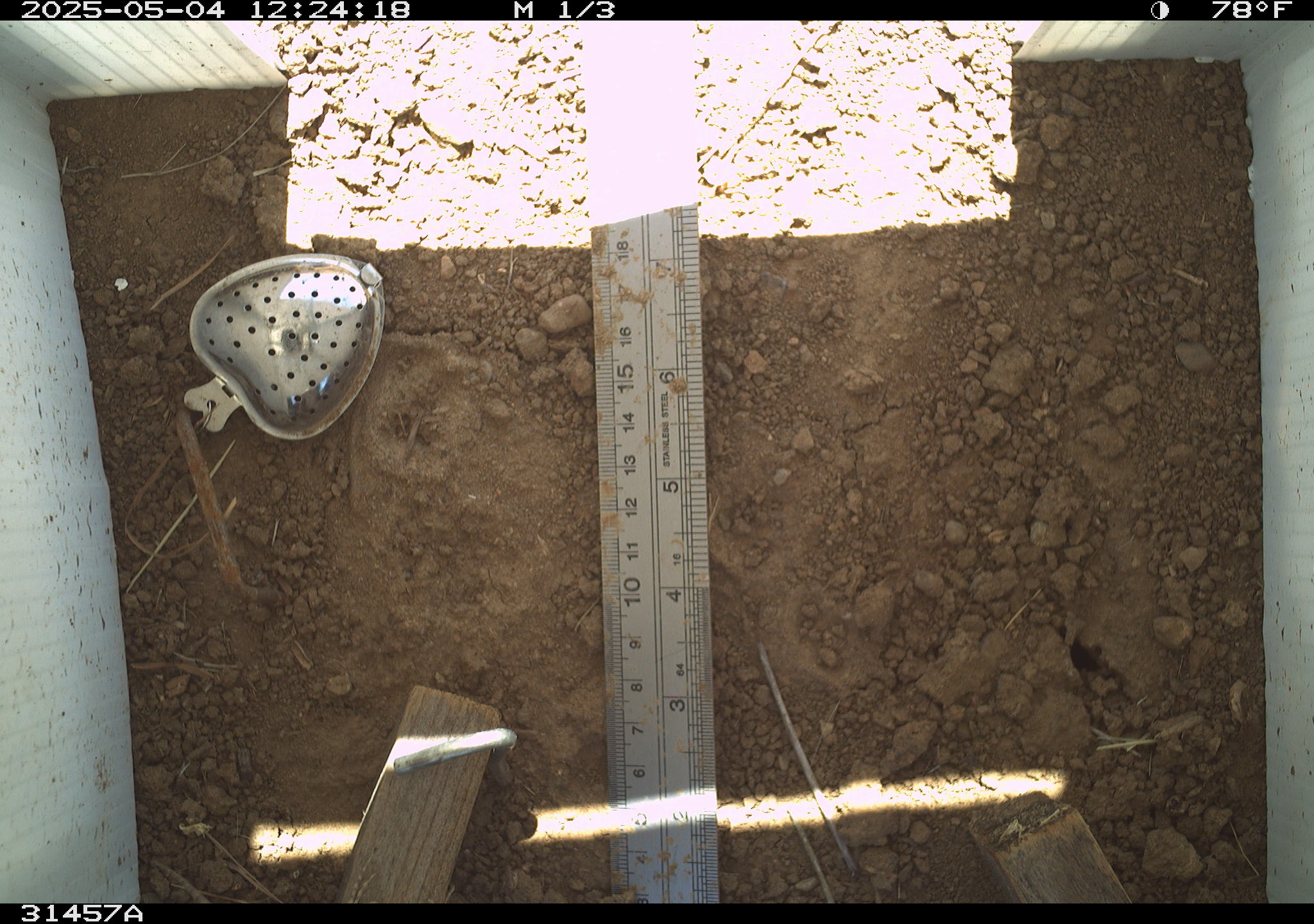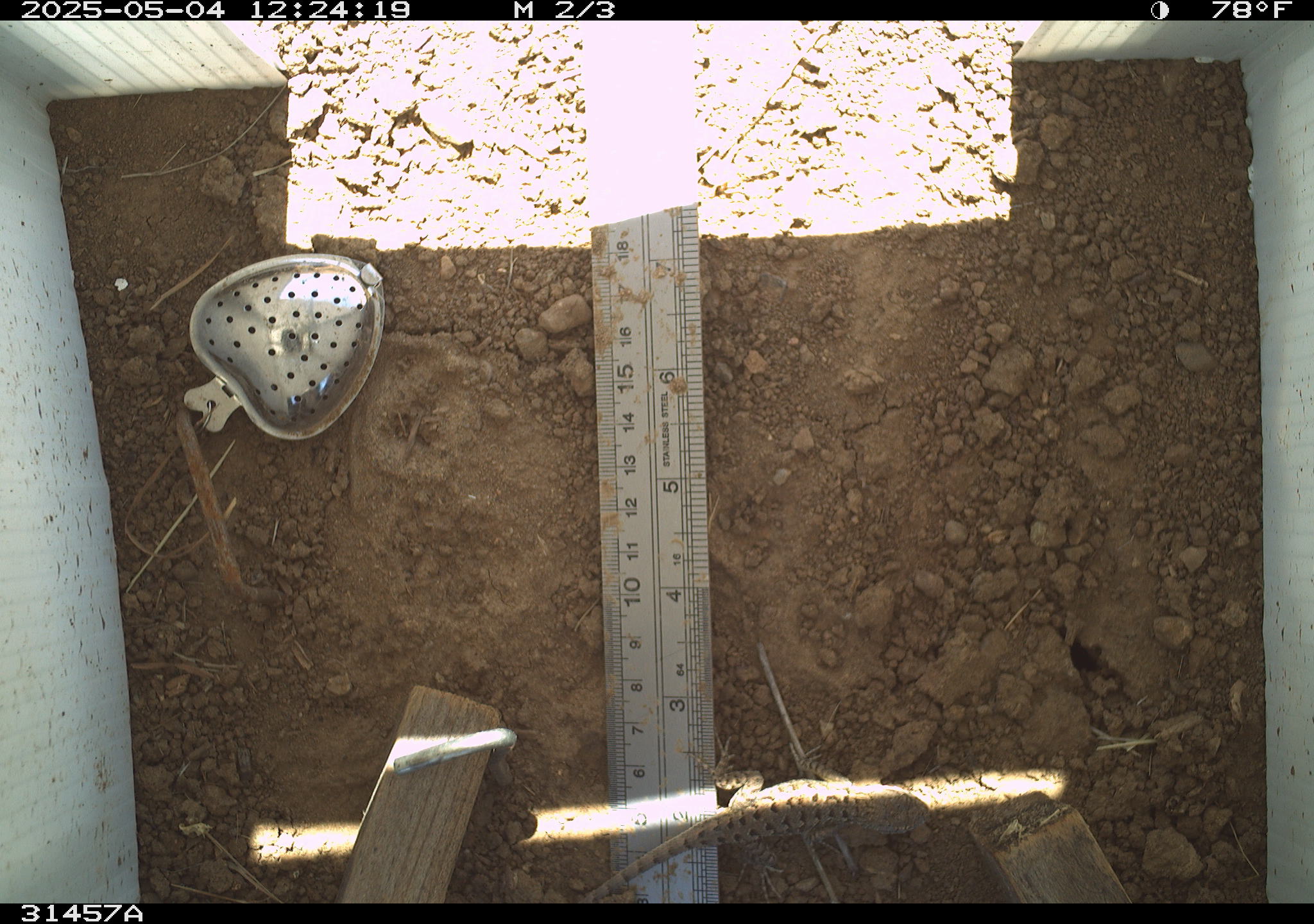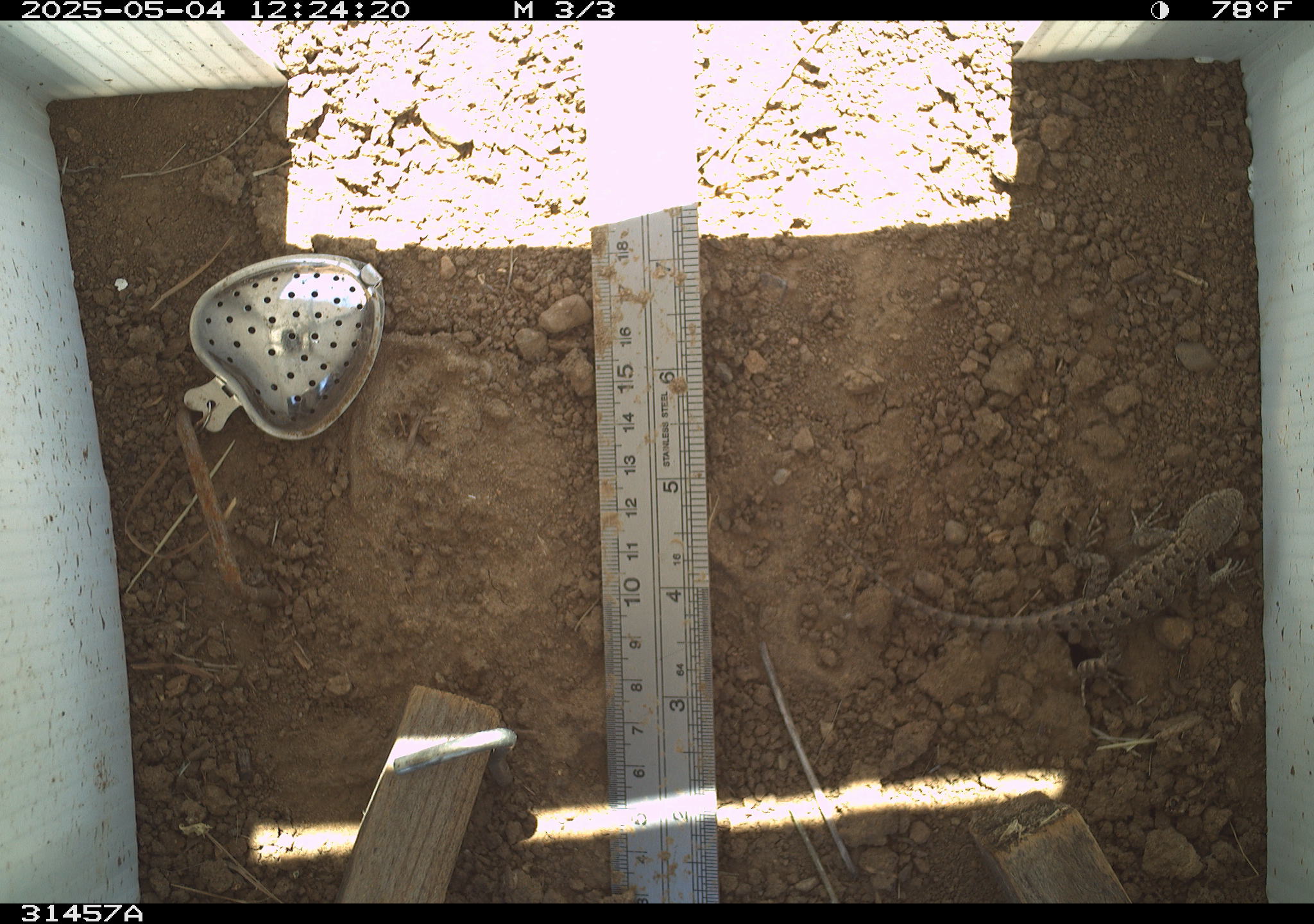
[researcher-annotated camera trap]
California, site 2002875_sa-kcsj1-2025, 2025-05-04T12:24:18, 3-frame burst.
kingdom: Animalia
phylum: Chordata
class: Reptilia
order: Squamata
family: Phrynosomatidae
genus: Sceloporus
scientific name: Sceloporus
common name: spiny lizards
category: sceloporus species